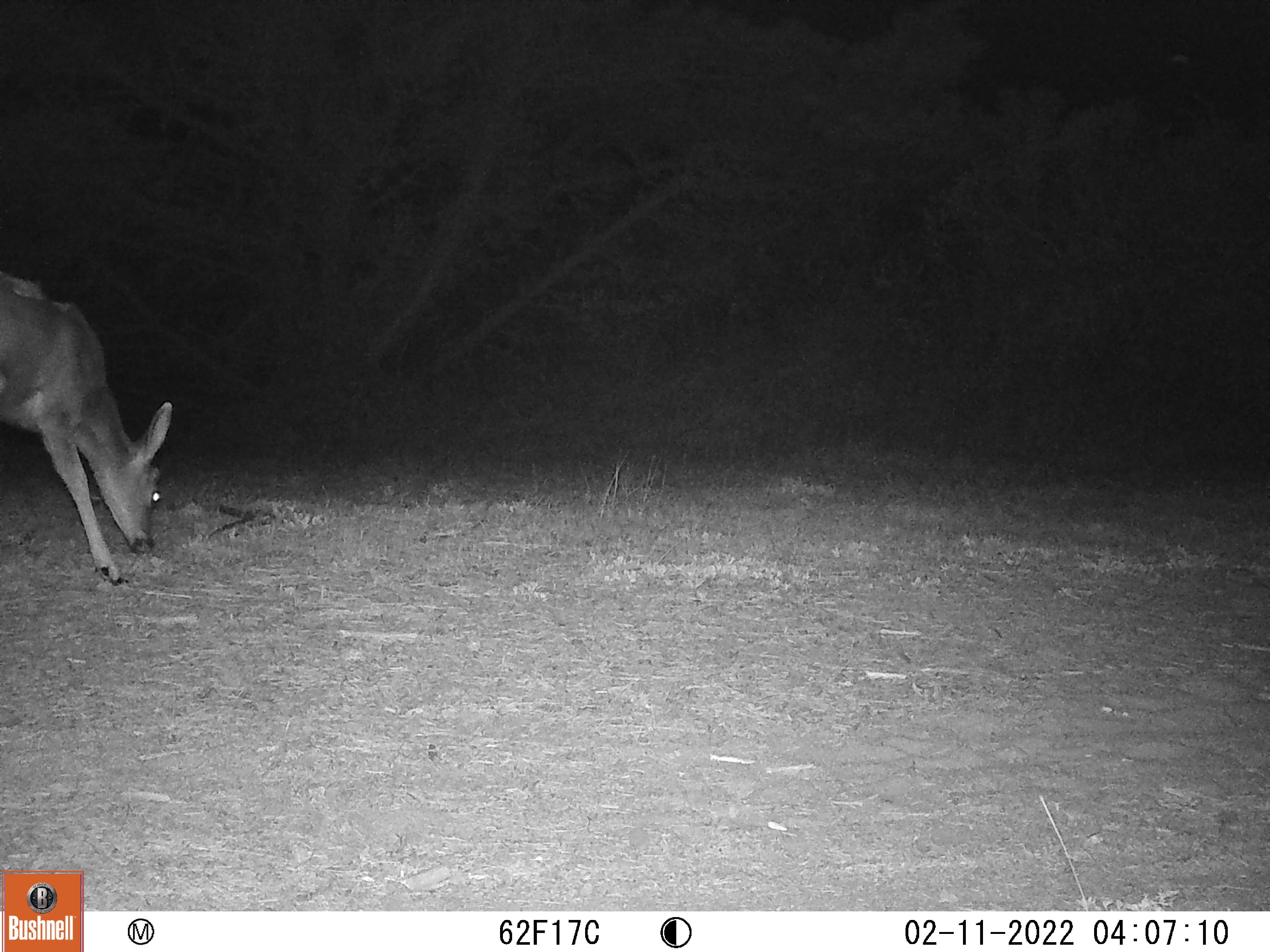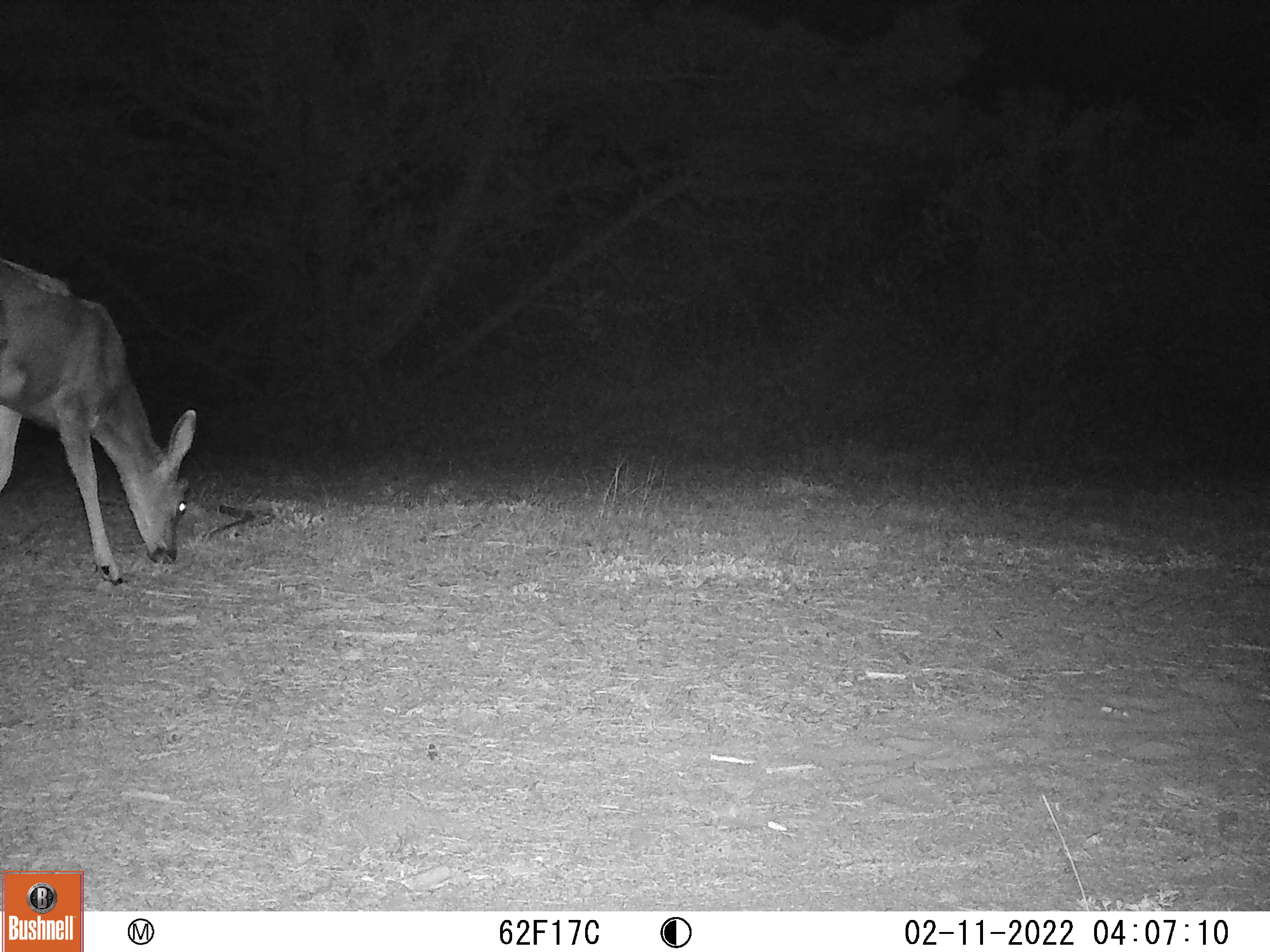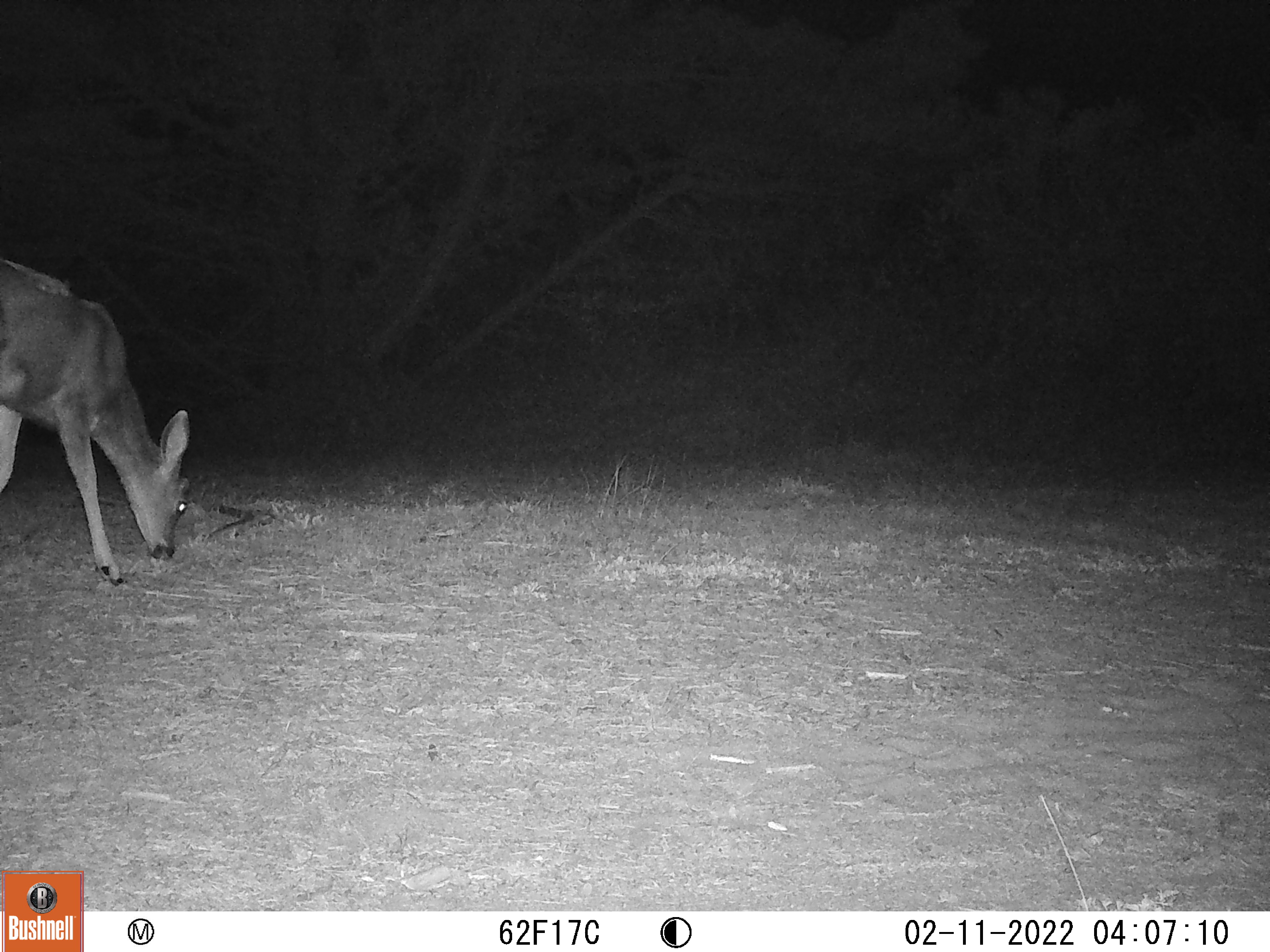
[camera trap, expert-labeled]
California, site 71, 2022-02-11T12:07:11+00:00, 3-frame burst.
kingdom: Animalia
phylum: Chordata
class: Mammalia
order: Artiodactyla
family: Cervidae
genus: Odocoileus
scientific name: Odocoileus hemionus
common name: mule deer